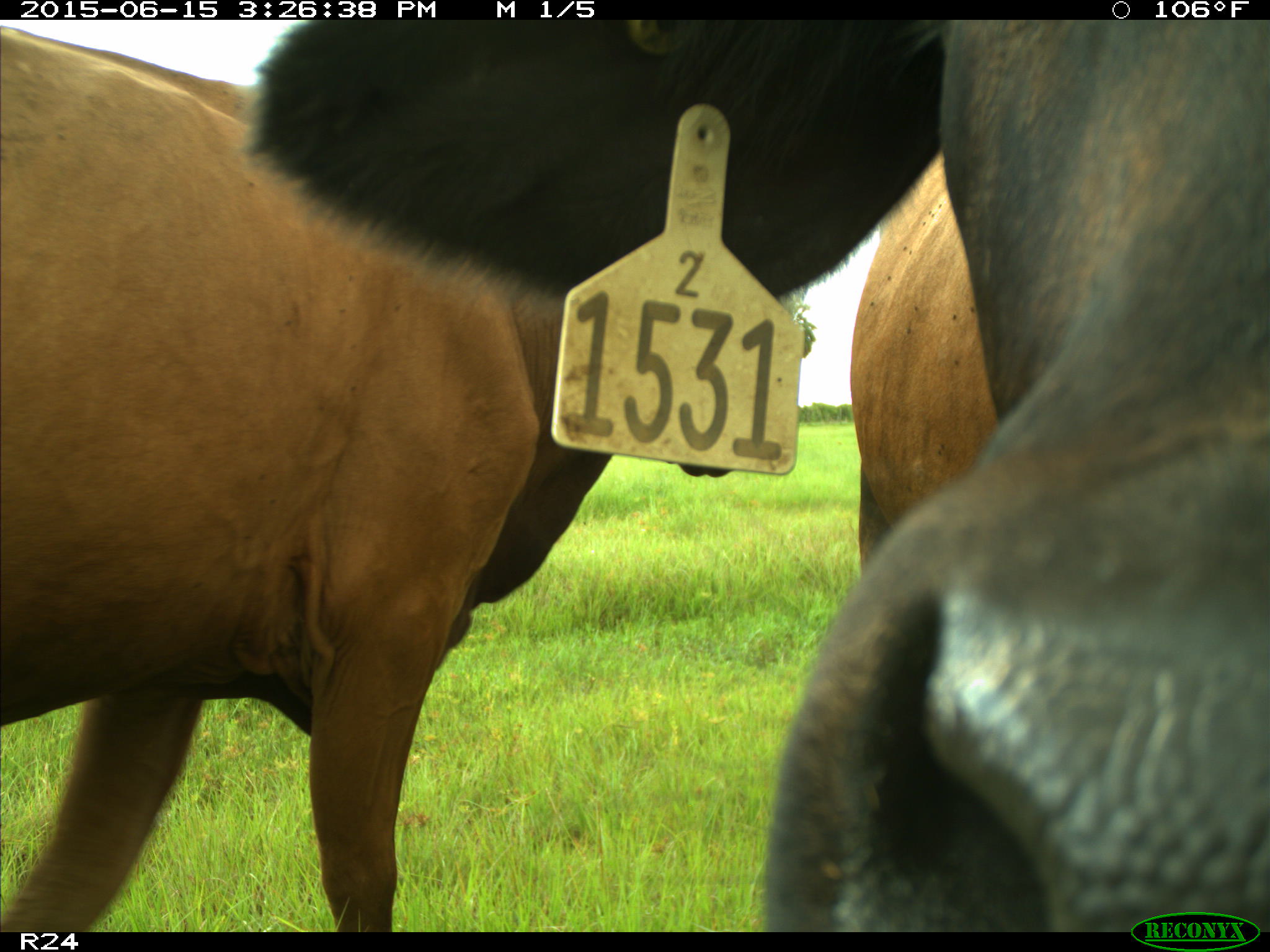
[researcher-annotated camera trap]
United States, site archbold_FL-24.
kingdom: Animalia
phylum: Chordata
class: Mammalia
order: Artiodactyla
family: Bovidae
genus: Bos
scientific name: Bos taurus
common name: domestic cow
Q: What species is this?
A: Bos taurus (domestic cow).